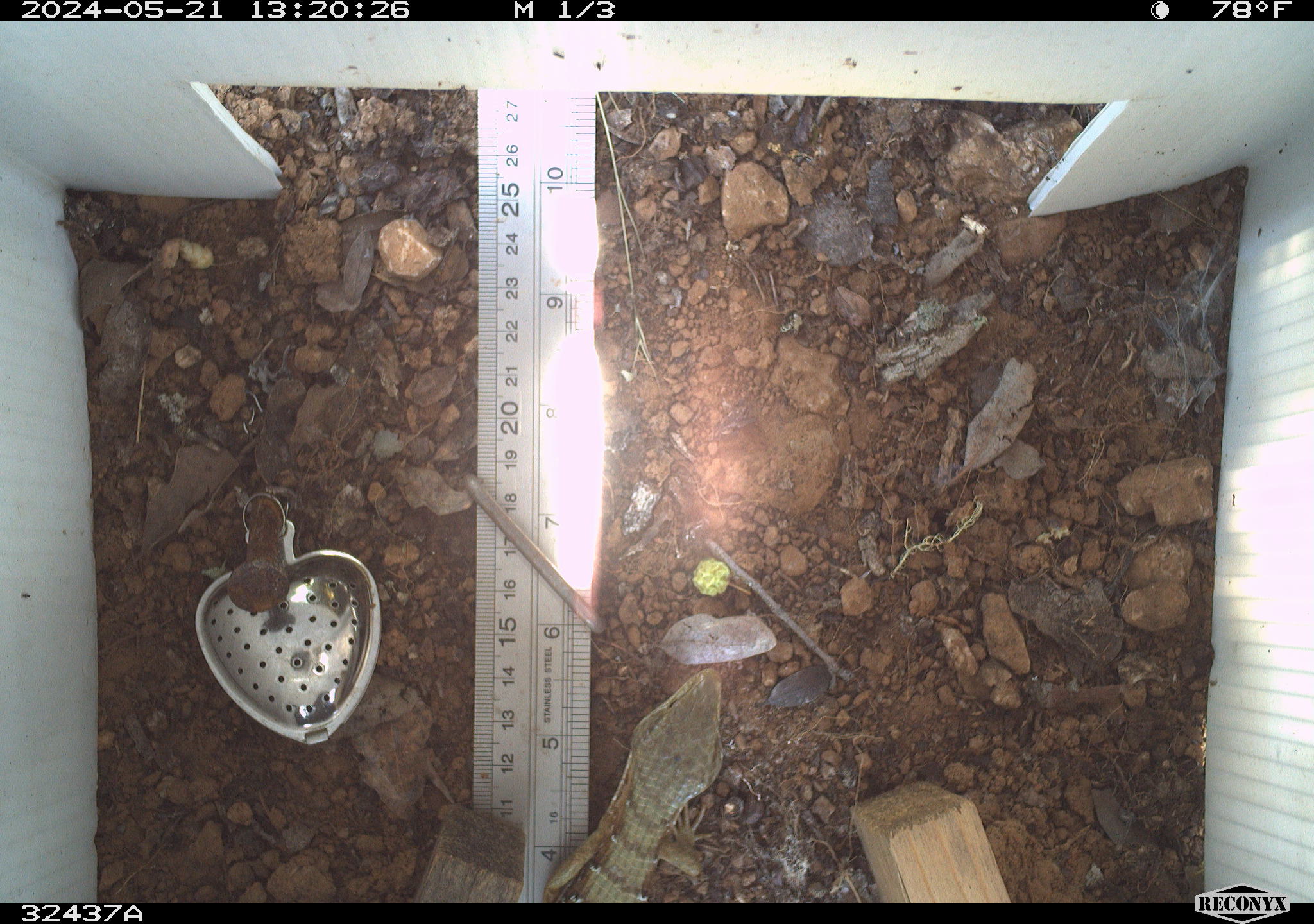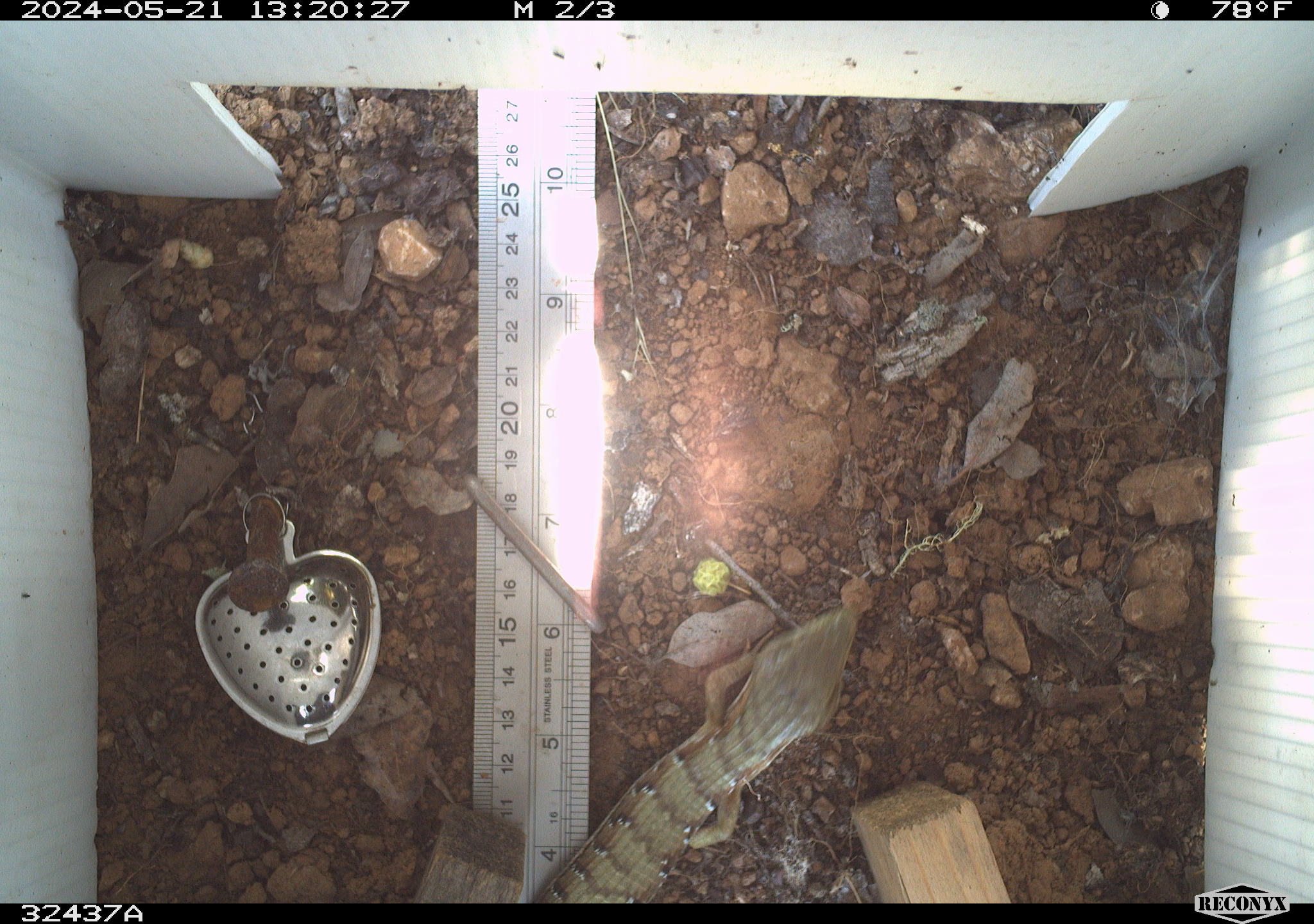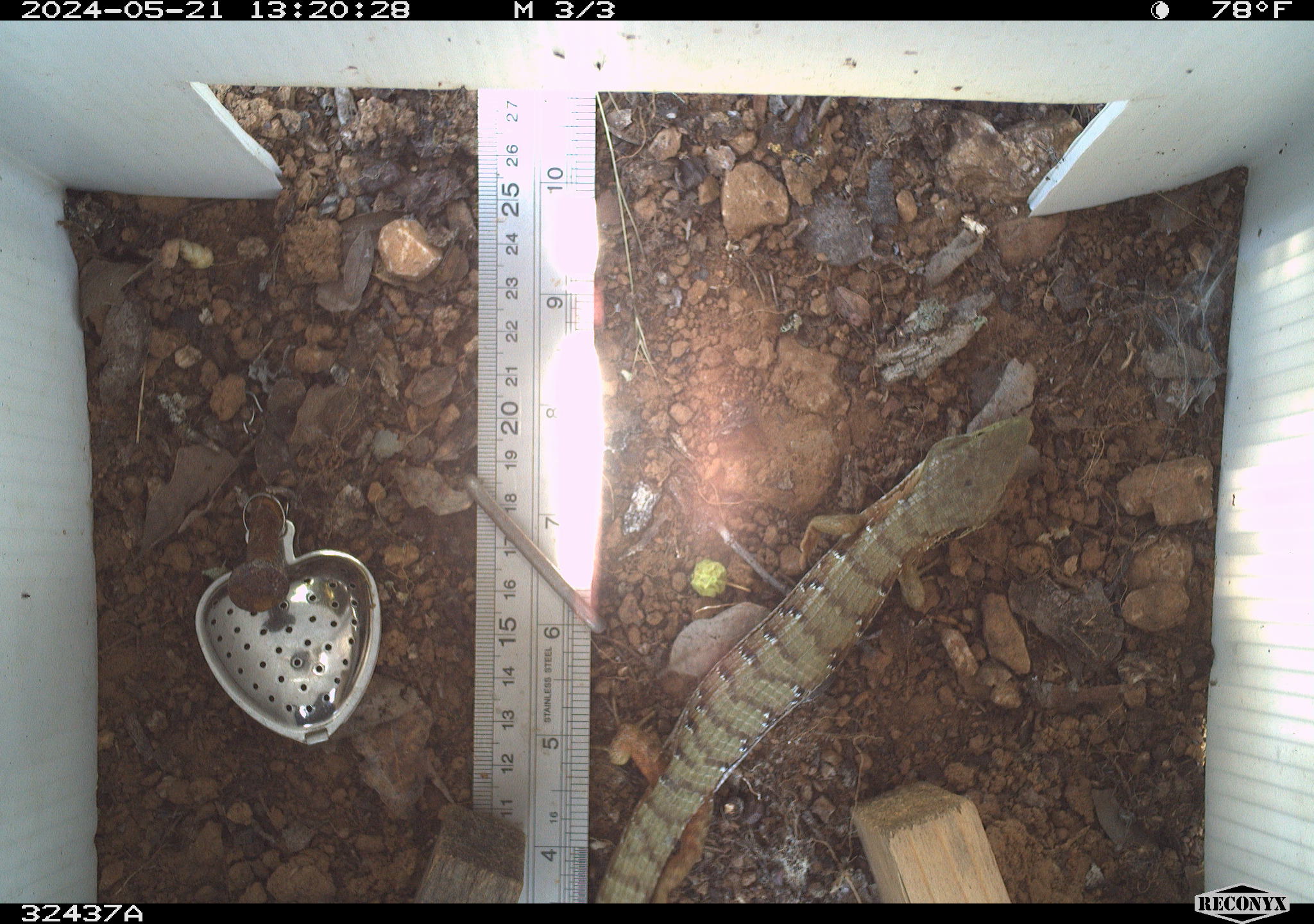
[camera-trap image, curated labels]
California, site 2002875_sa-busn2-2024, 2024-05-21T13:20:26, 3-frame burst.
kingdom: Animalia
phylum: Chordata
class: Reptilia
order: Squamata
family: Anguidae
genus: Elgaria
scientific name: Elgaria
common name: alligator lizards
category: elgaria species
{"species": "elgaria species (alligator lizards) (Elgaria)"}